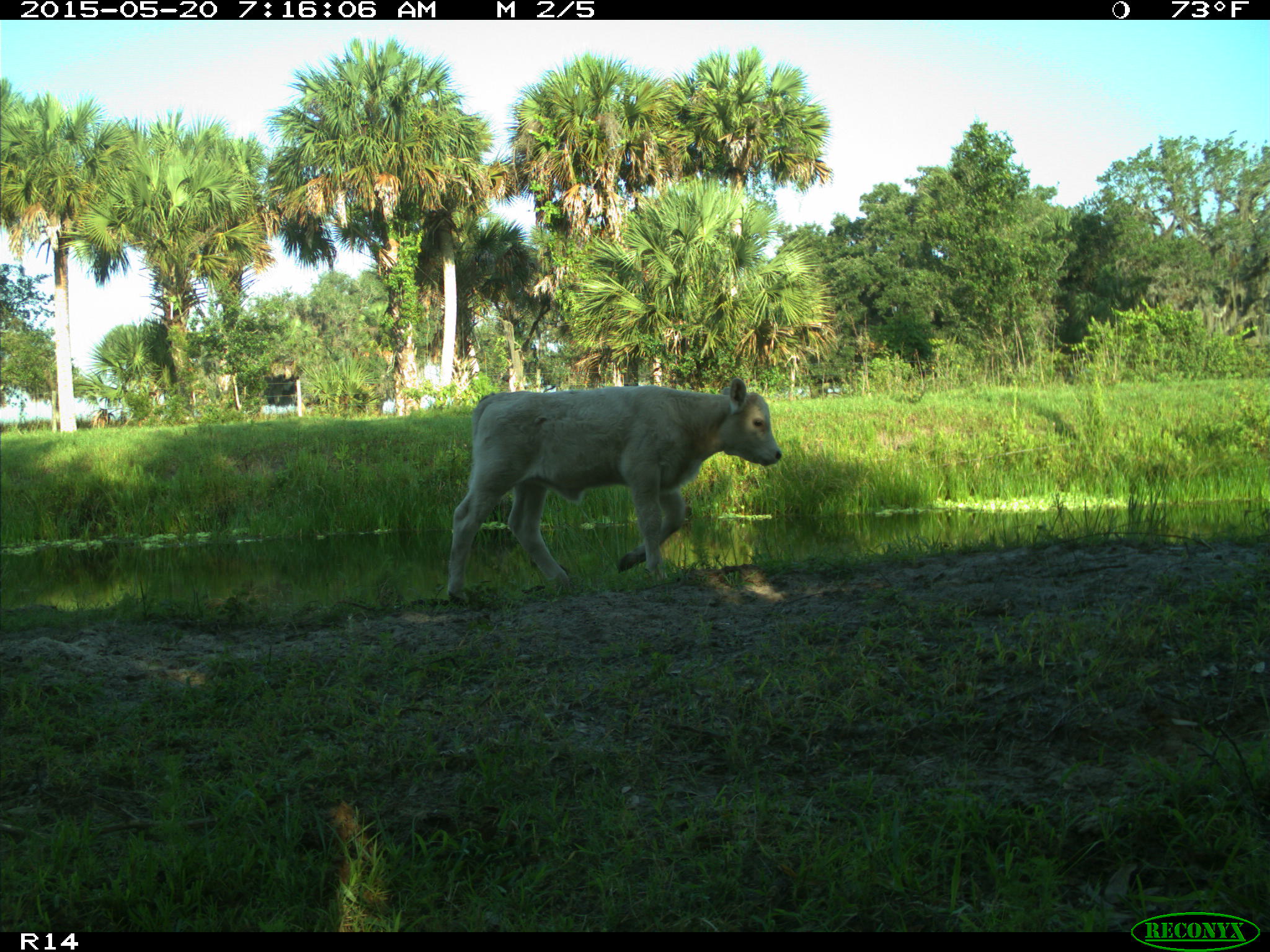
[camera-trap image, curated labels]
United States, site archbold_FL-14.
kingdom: Animalia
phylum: Chordata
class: Mammalia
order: Artiodactyla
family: Bovidae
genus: Bos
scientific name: Bos taurus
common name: domestic cow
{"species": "Bos taurus (domestic cow)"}